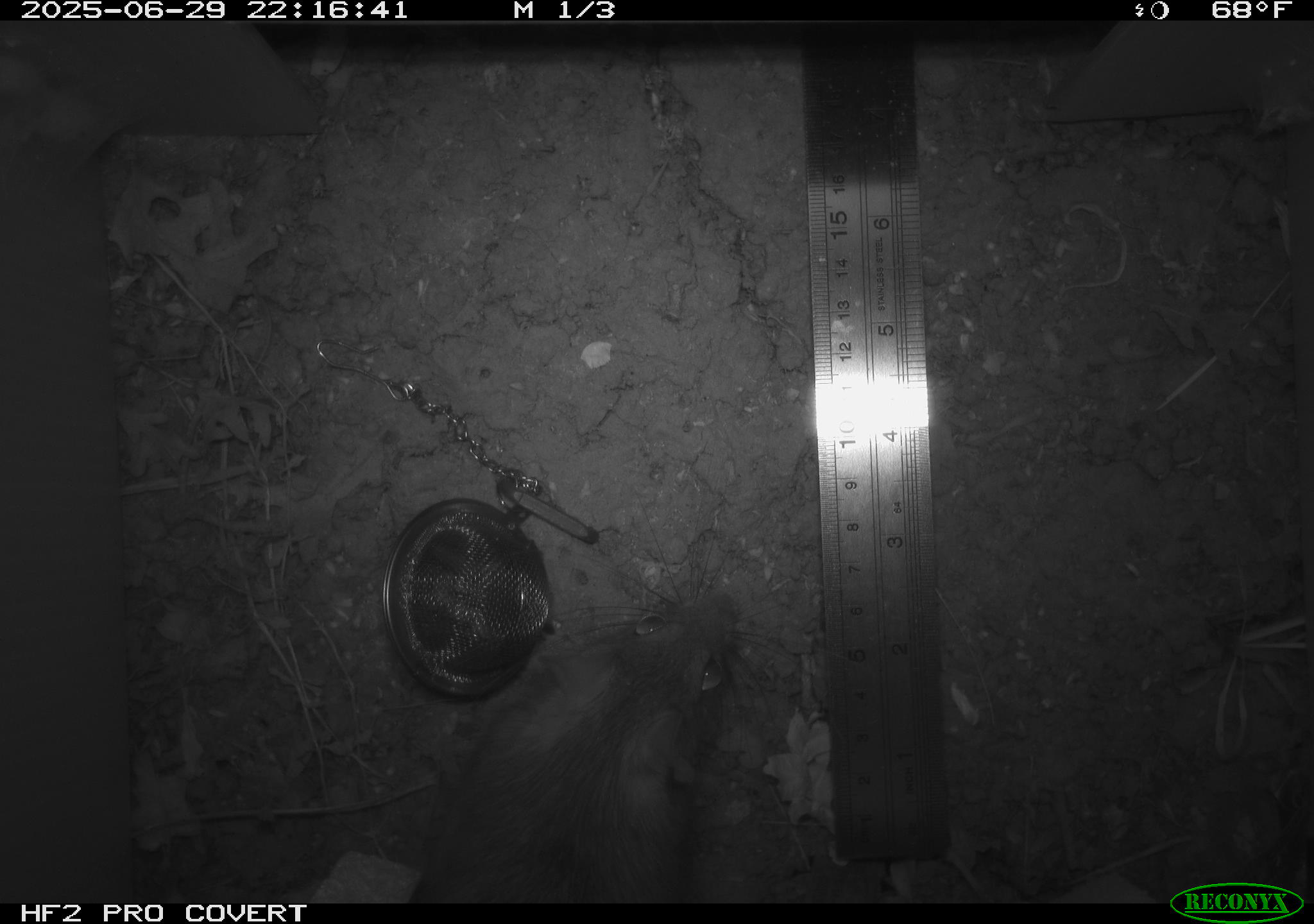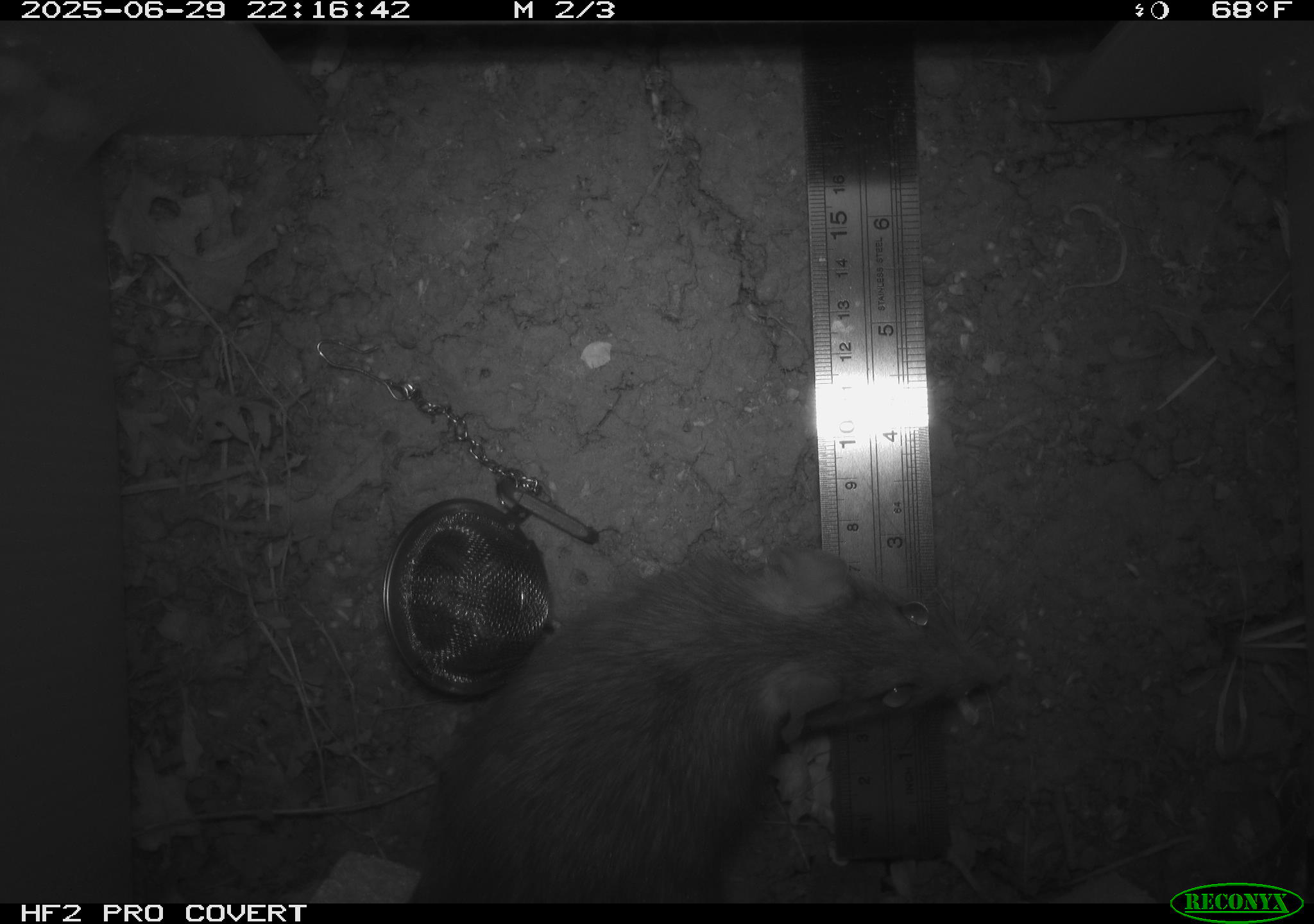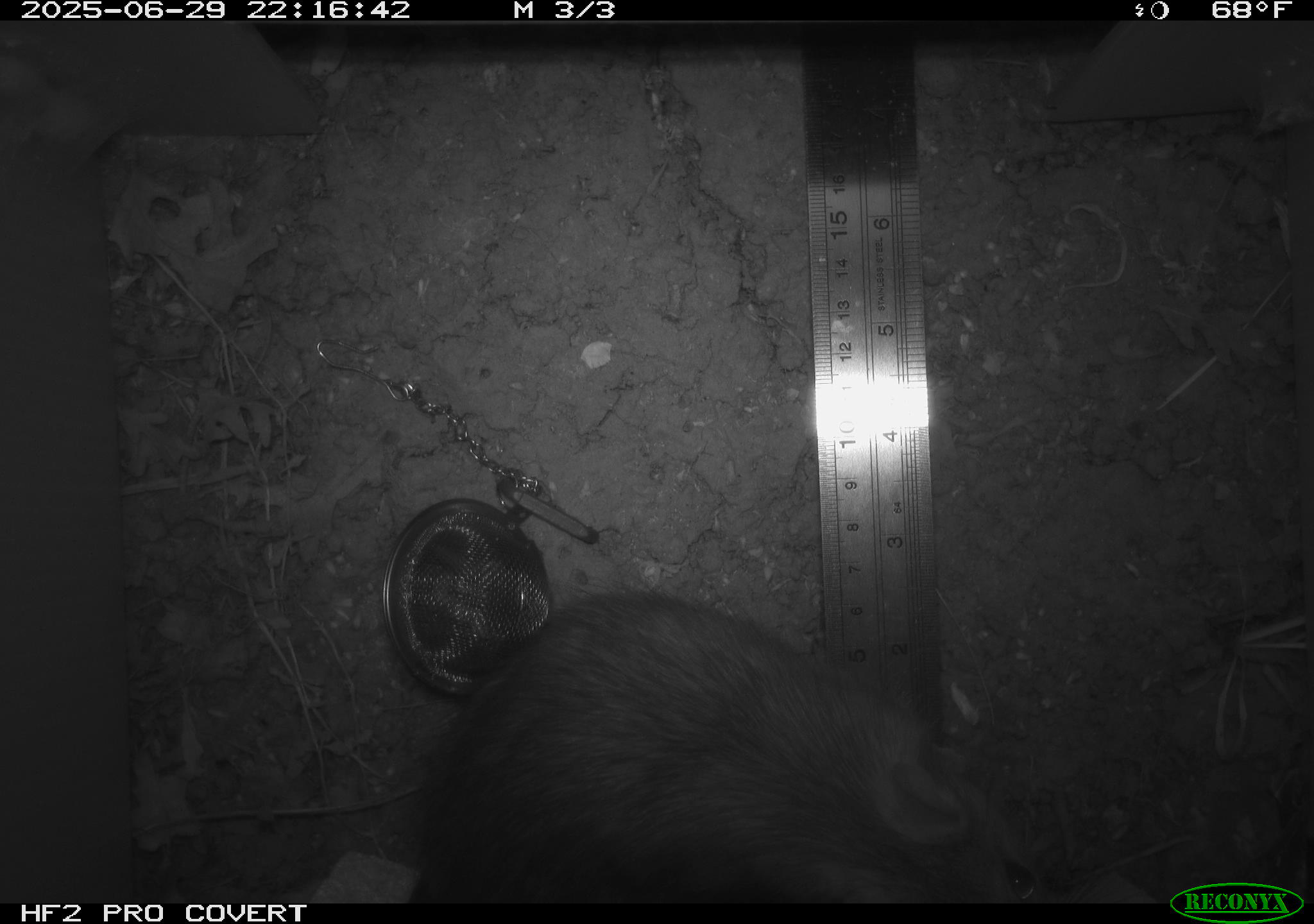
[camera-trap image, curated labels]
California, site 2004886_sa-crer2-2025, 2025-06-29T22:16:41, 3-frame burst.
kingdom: Animalia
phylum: Chordata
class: Mammalia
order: Rodentia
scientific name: Rodentia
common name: rodent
Rodent (Rodentia).